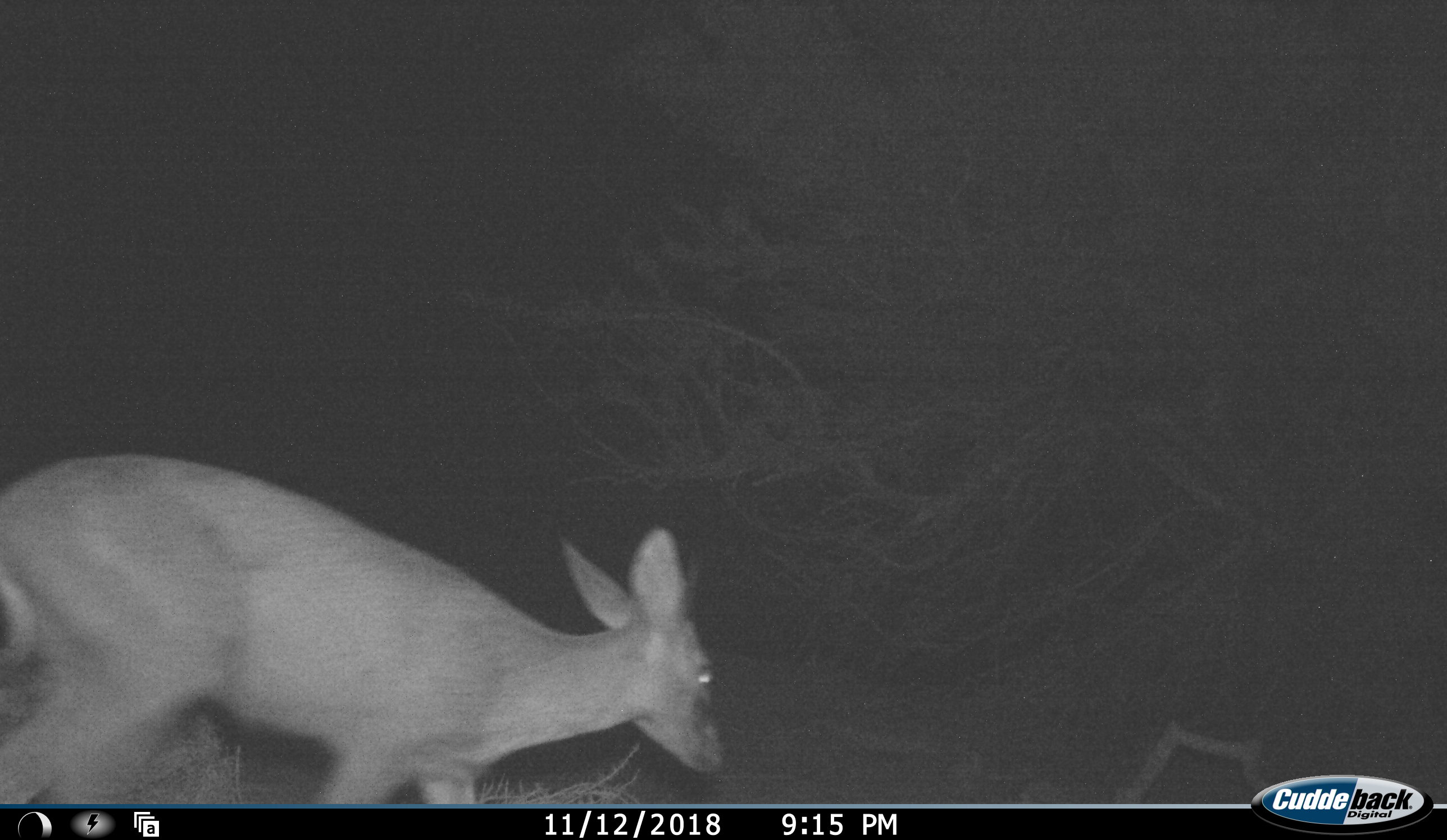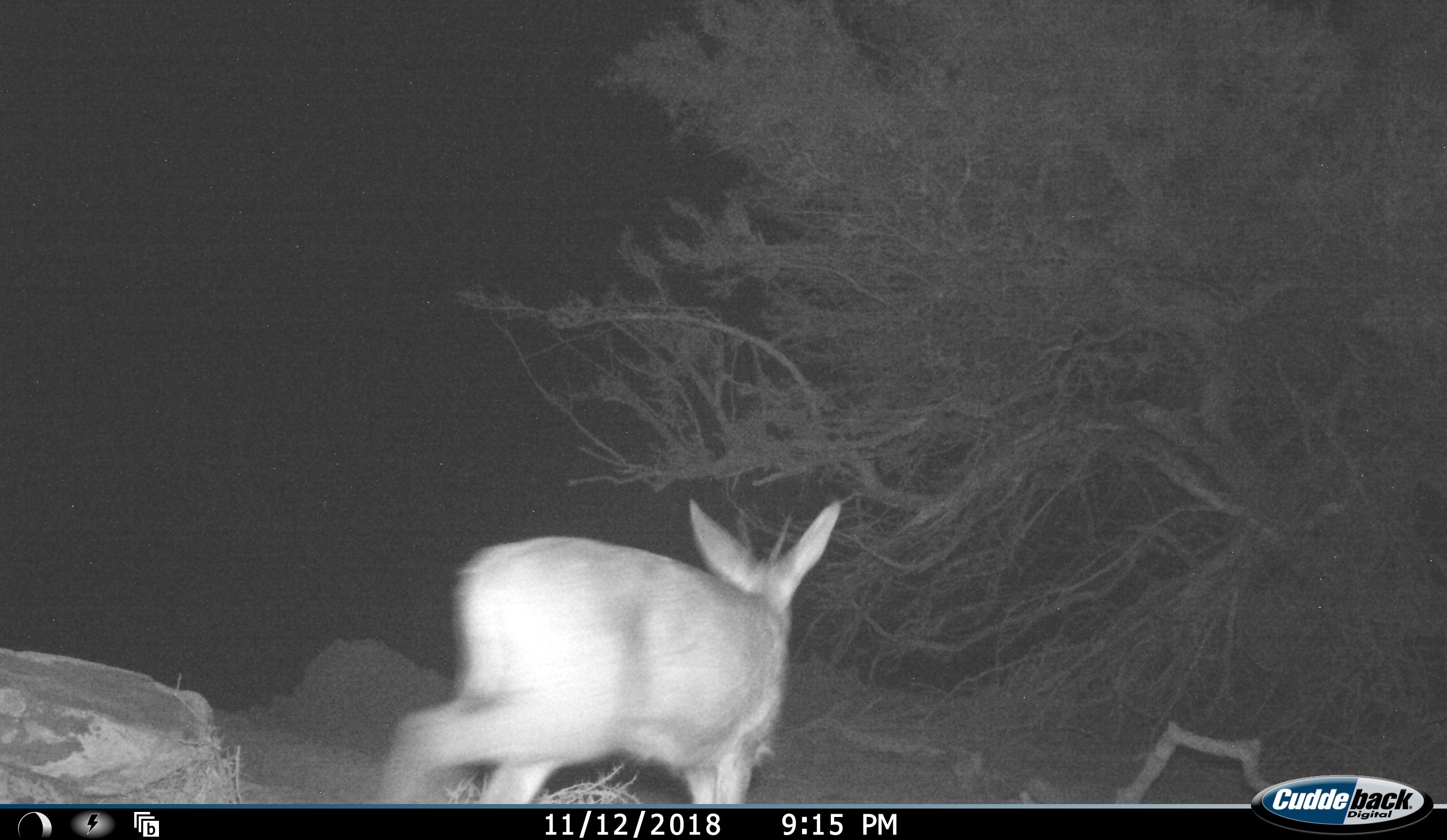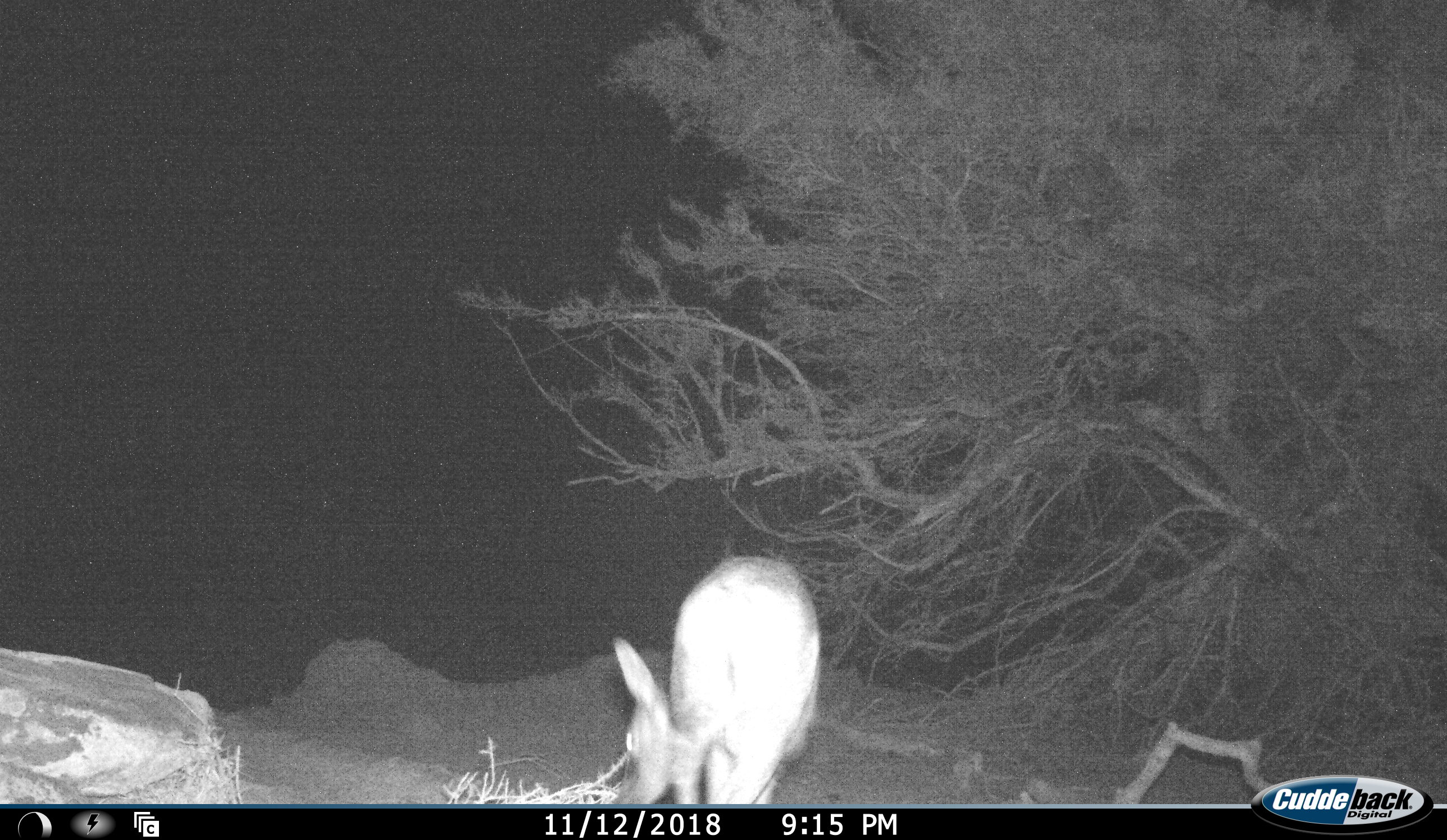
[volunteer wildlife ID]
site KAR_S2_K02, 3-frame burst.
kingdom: Animalia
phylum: Chordata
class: Mammalia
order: Artiodactyla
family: Bovidae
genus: Sylvicapra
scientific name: Sylvicapra grimmia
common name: common duiker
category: duikercommongrey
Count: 1.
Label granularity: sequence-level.